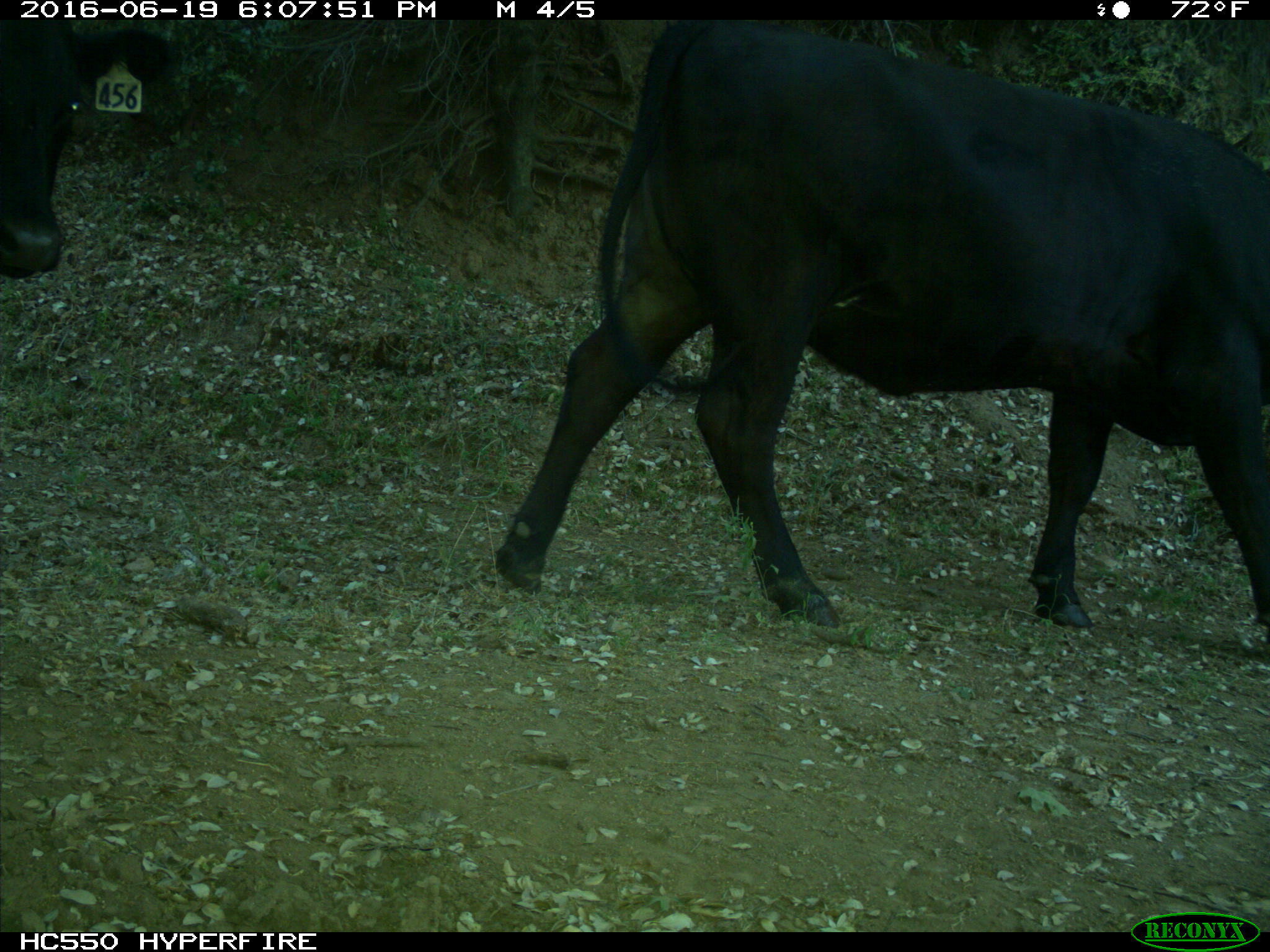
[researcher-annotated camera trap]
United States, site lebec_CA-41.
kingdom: Animalia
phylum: Chordata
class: Mammalia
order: Artiodactyla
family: Bovidae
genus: Bos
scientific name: Bos taurus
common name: domestic cow